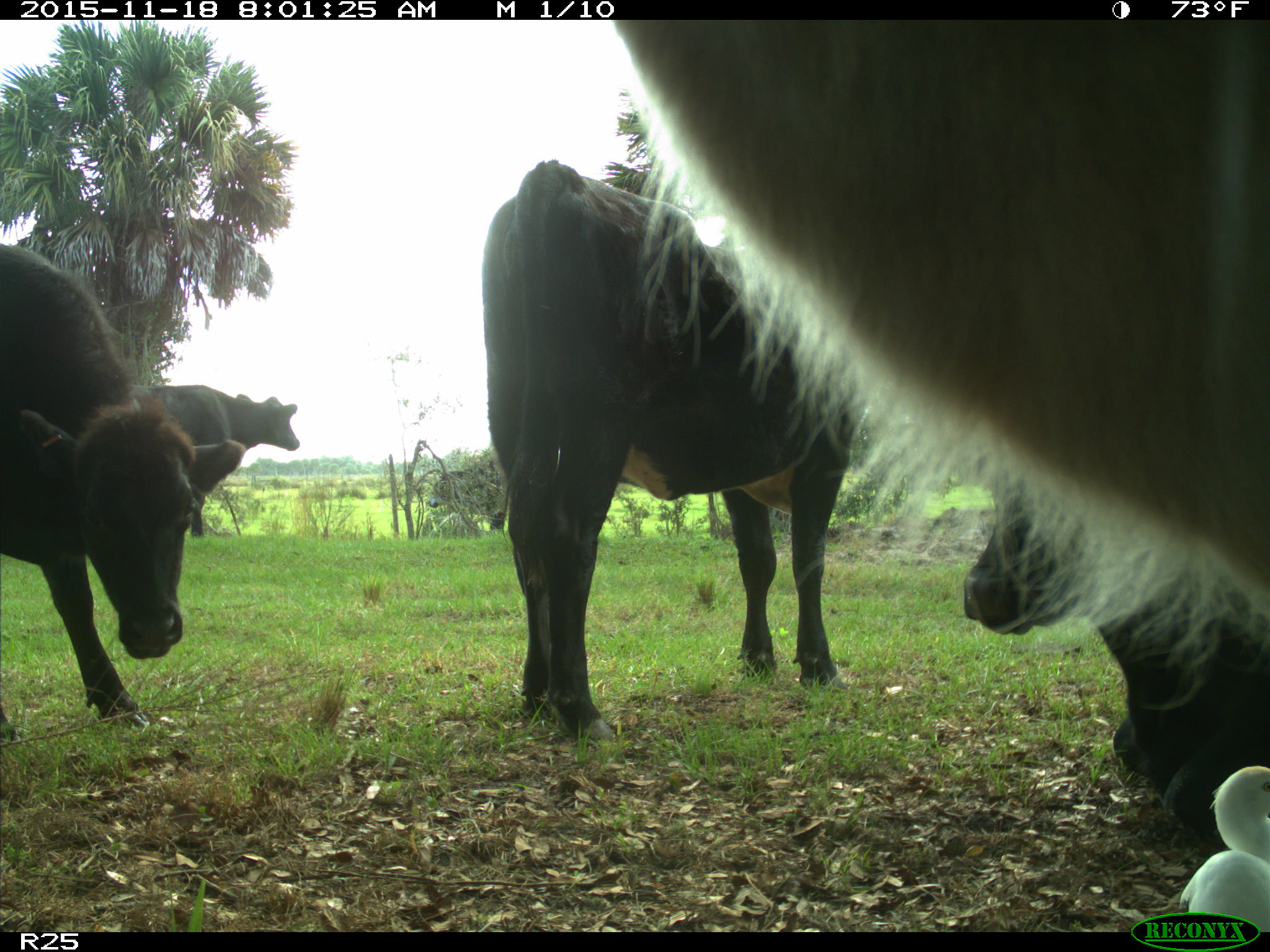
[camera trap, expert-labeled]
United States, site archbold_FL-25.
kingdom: Animalia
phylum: Chordata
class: Mammalia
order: Artiodactyla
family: Bovidae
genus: Bos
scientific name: Bos taurus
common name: domestic cow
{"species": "Bos taurus (domestic cow)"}